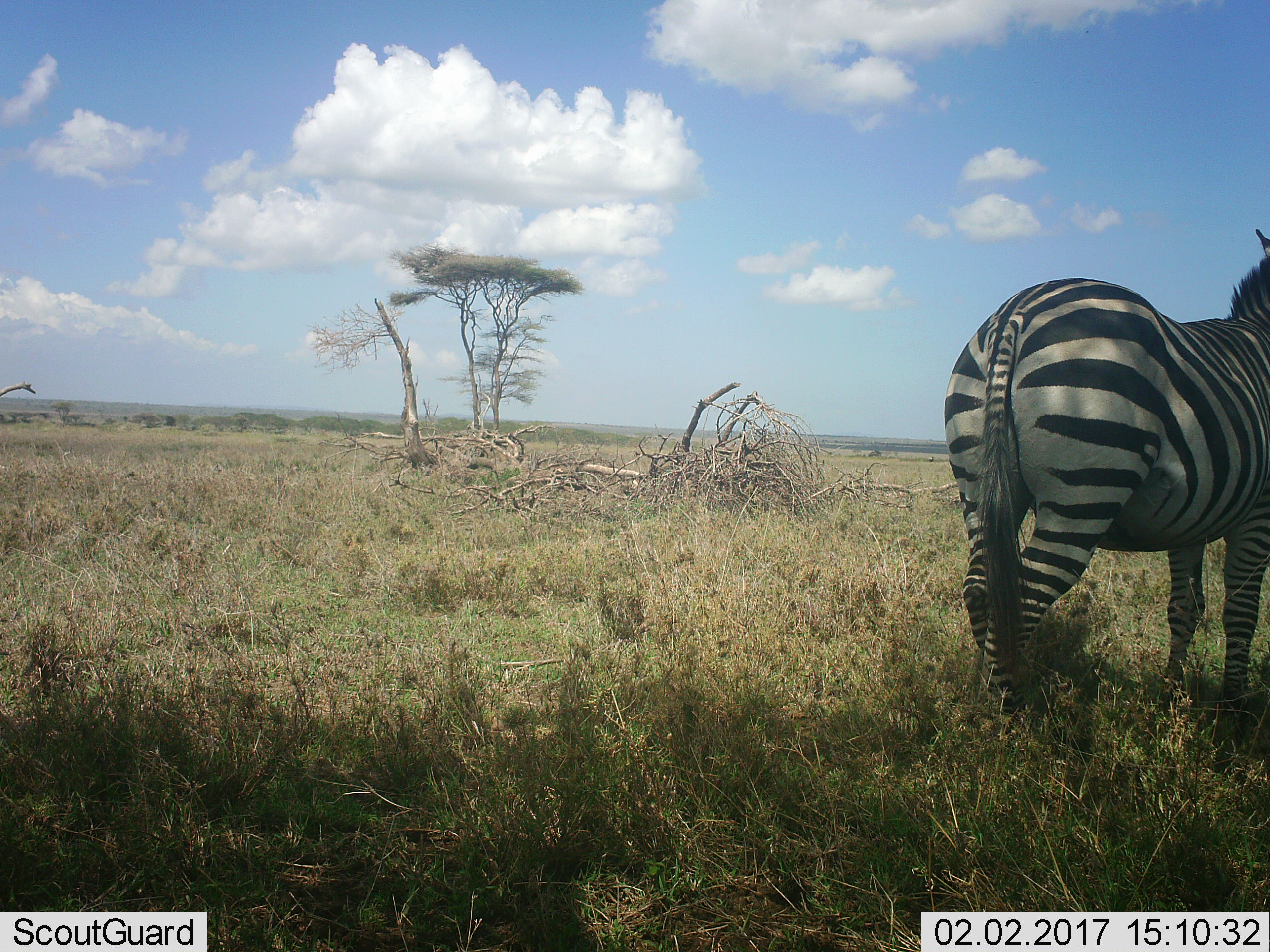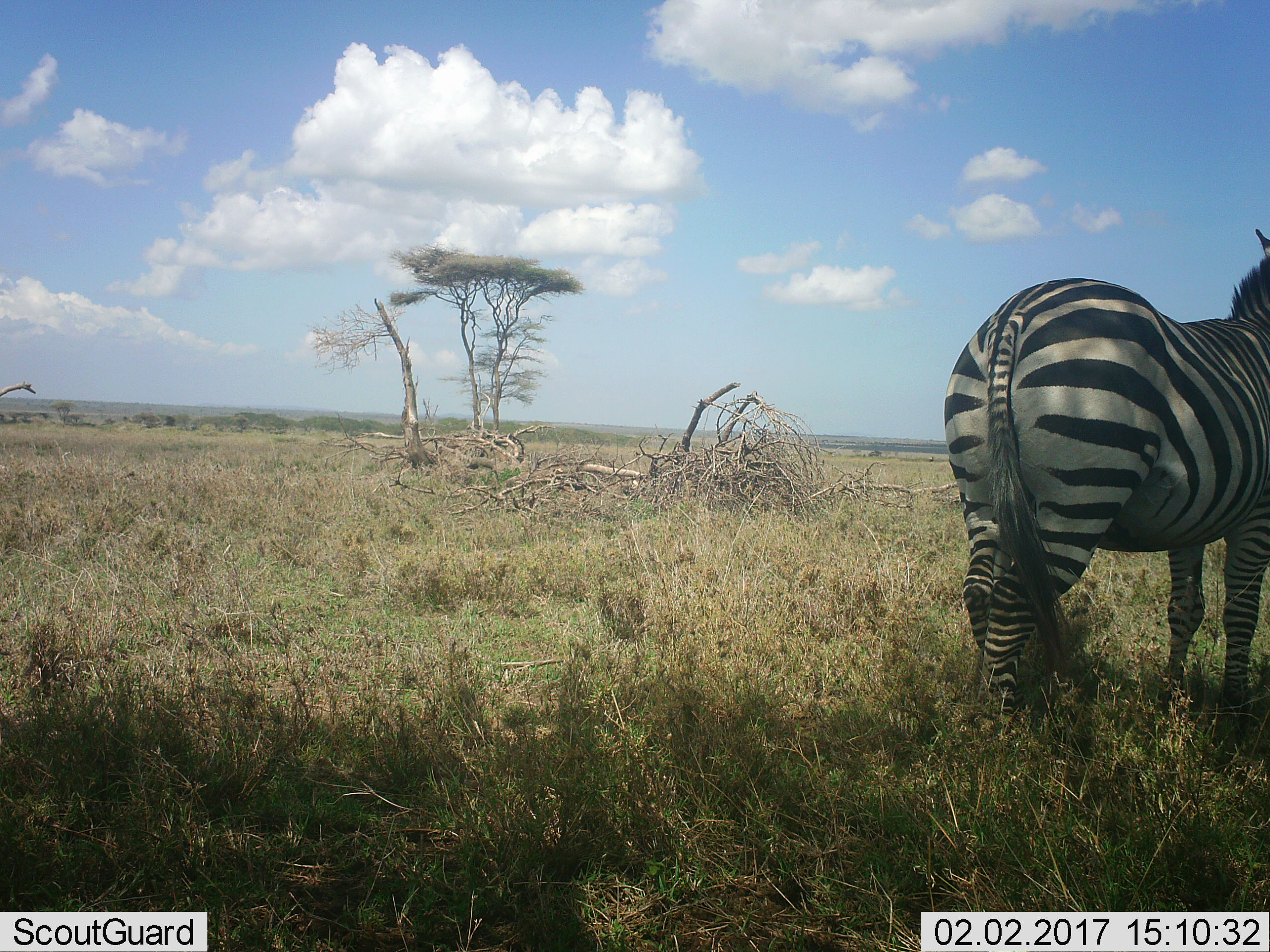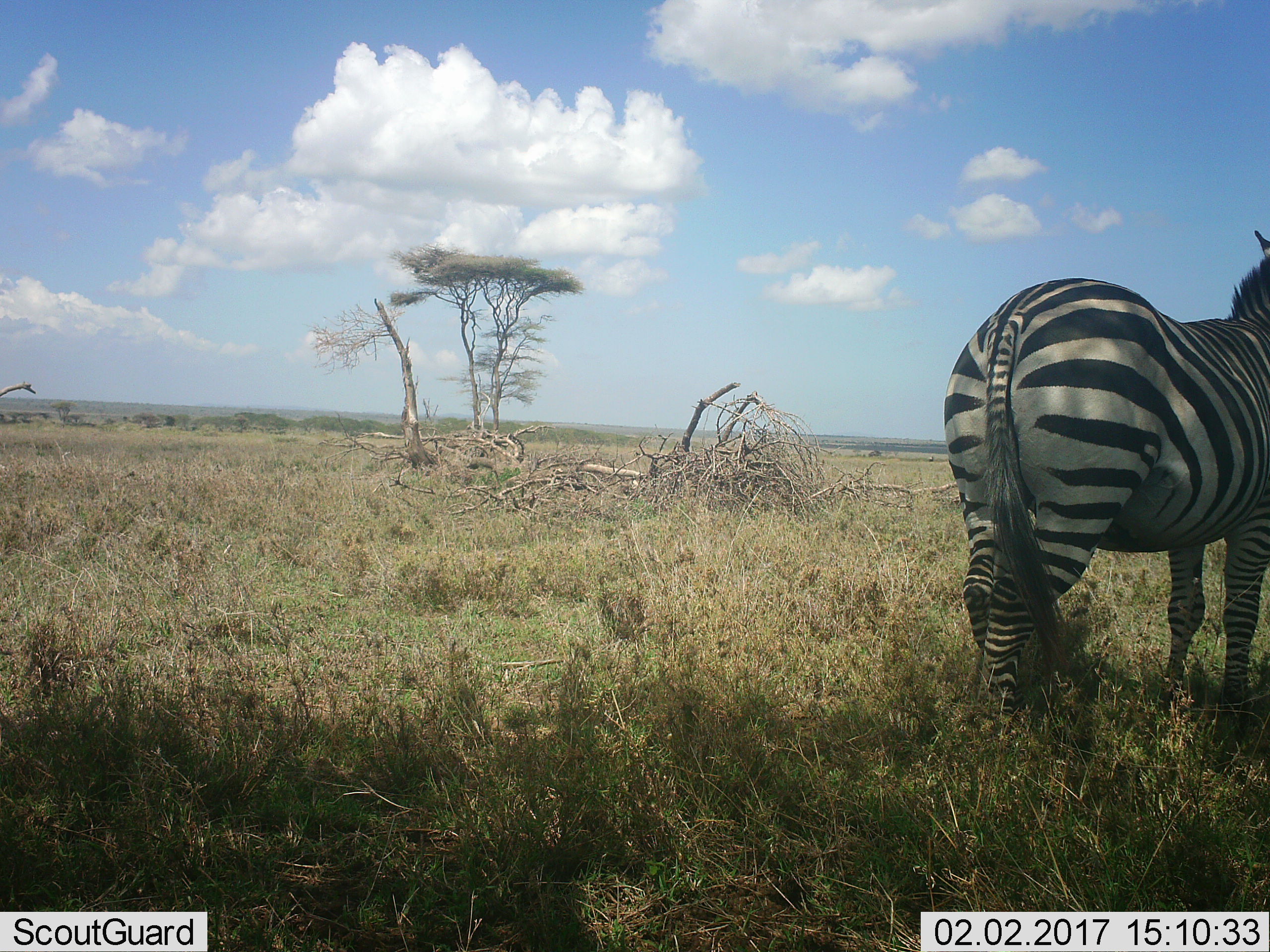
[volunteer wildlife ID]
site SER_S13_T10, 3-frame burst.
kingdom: Animalia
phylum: Chordata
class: Mammalia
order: Perissodactyla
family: Equidae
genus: Equus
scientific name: Equus quagga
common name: plains zebra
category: zebraplains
Zebraplains (plains zebra) (Equus quagga), count 1. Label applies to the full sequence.